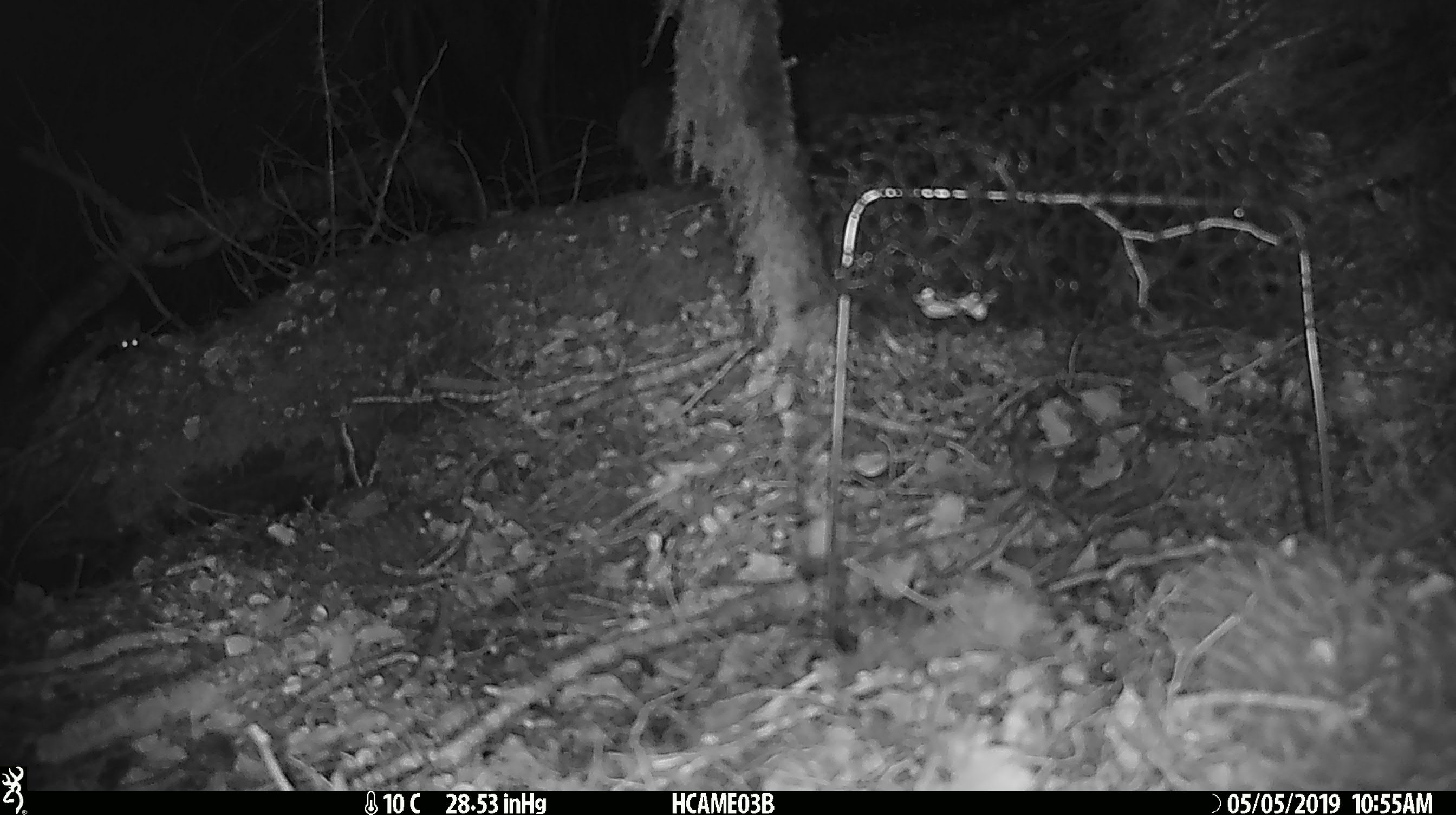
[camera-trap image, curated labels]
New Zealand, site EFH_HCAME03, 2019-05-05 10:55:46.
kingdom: Animalia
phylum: Chordata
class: Mammalia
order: Rodentia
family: Muridae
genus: Mus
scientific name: Mus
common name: mouse